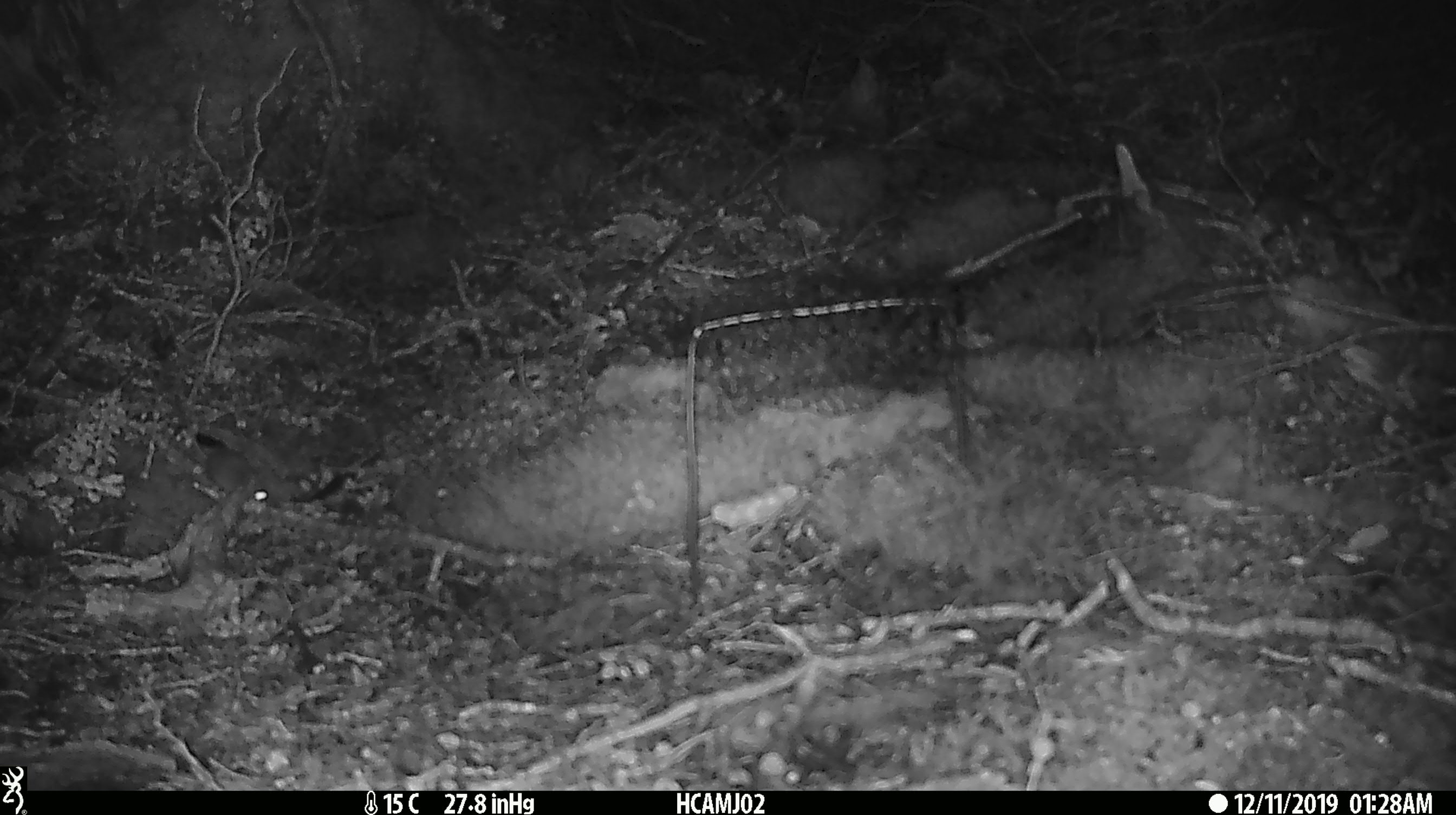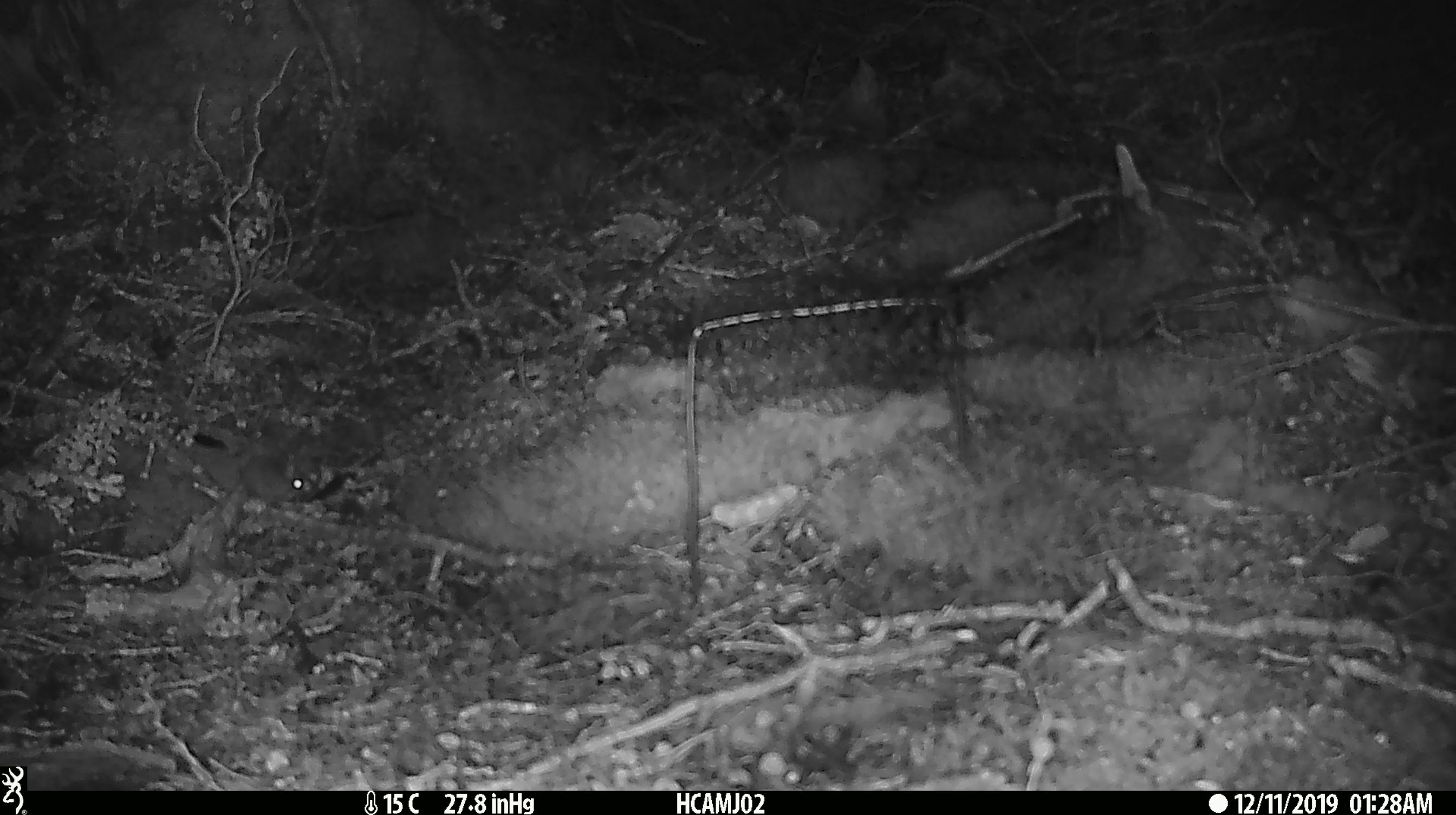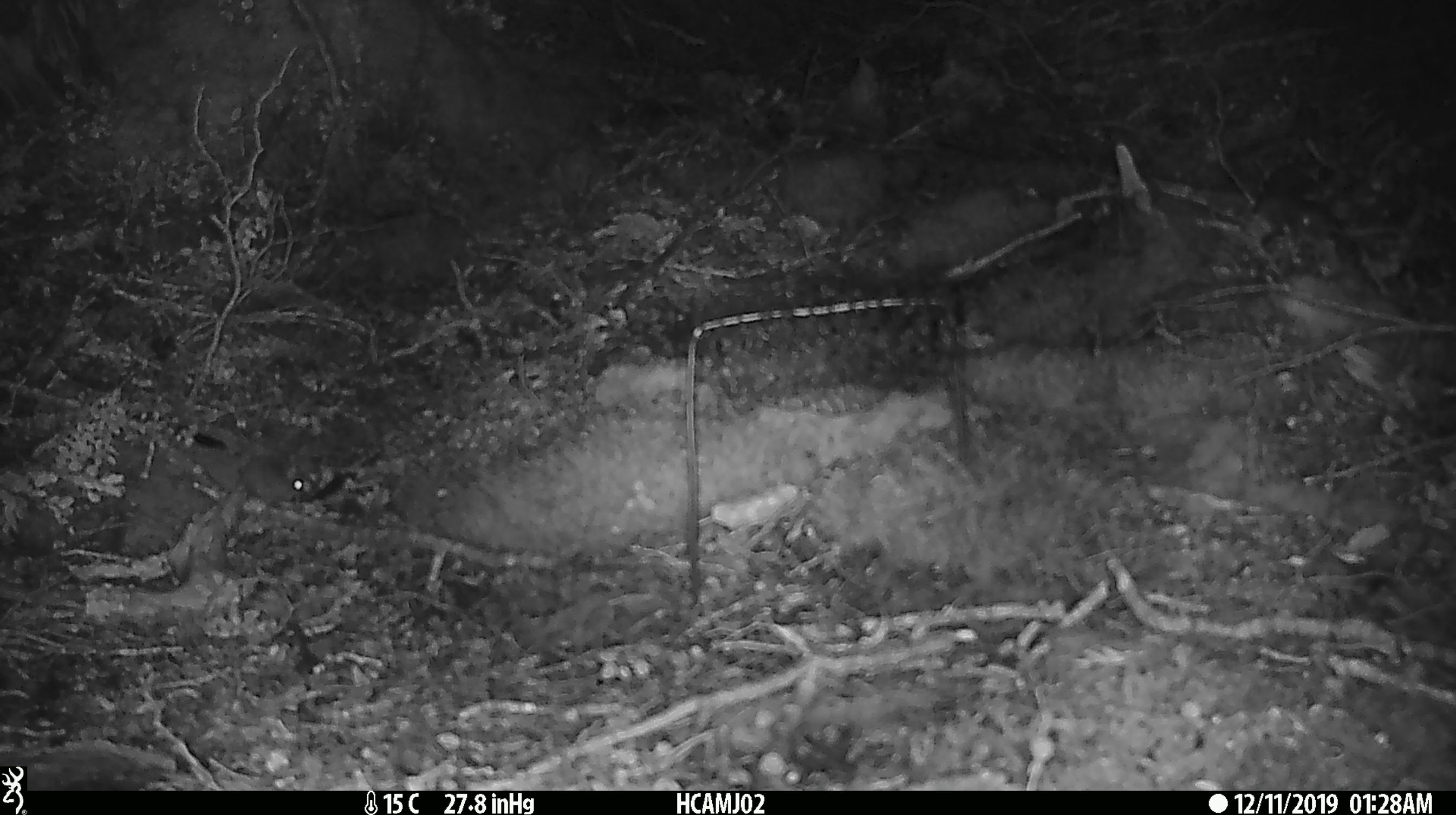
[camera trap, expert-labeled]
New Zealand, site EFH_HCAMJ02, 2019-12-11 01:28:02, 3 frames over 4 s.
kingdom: Animalia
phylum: Chordata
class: Mammalia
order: Rodentia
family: Muridae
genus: Mus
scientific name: Mus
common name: mouse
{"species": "mouse (Mus)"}